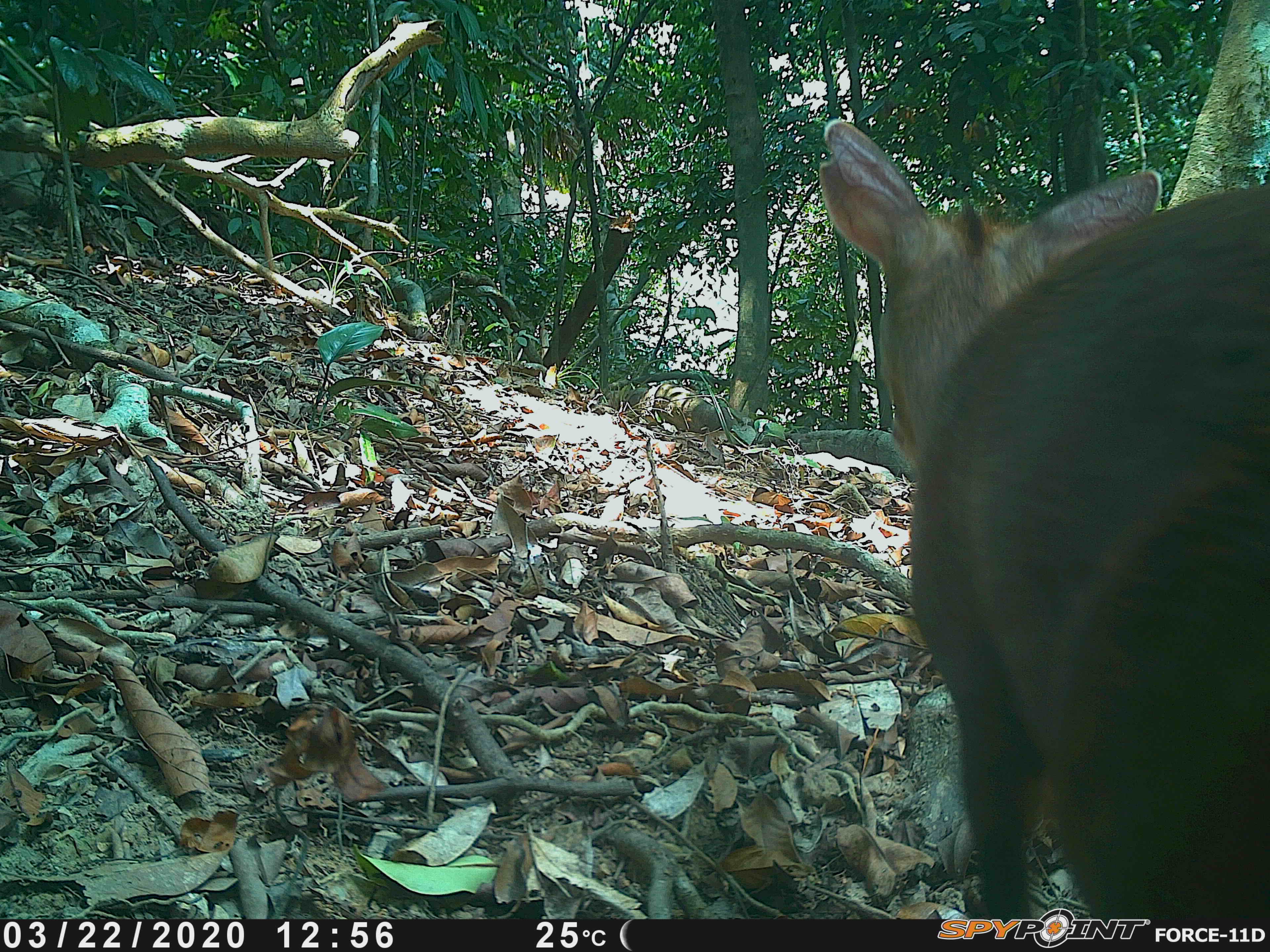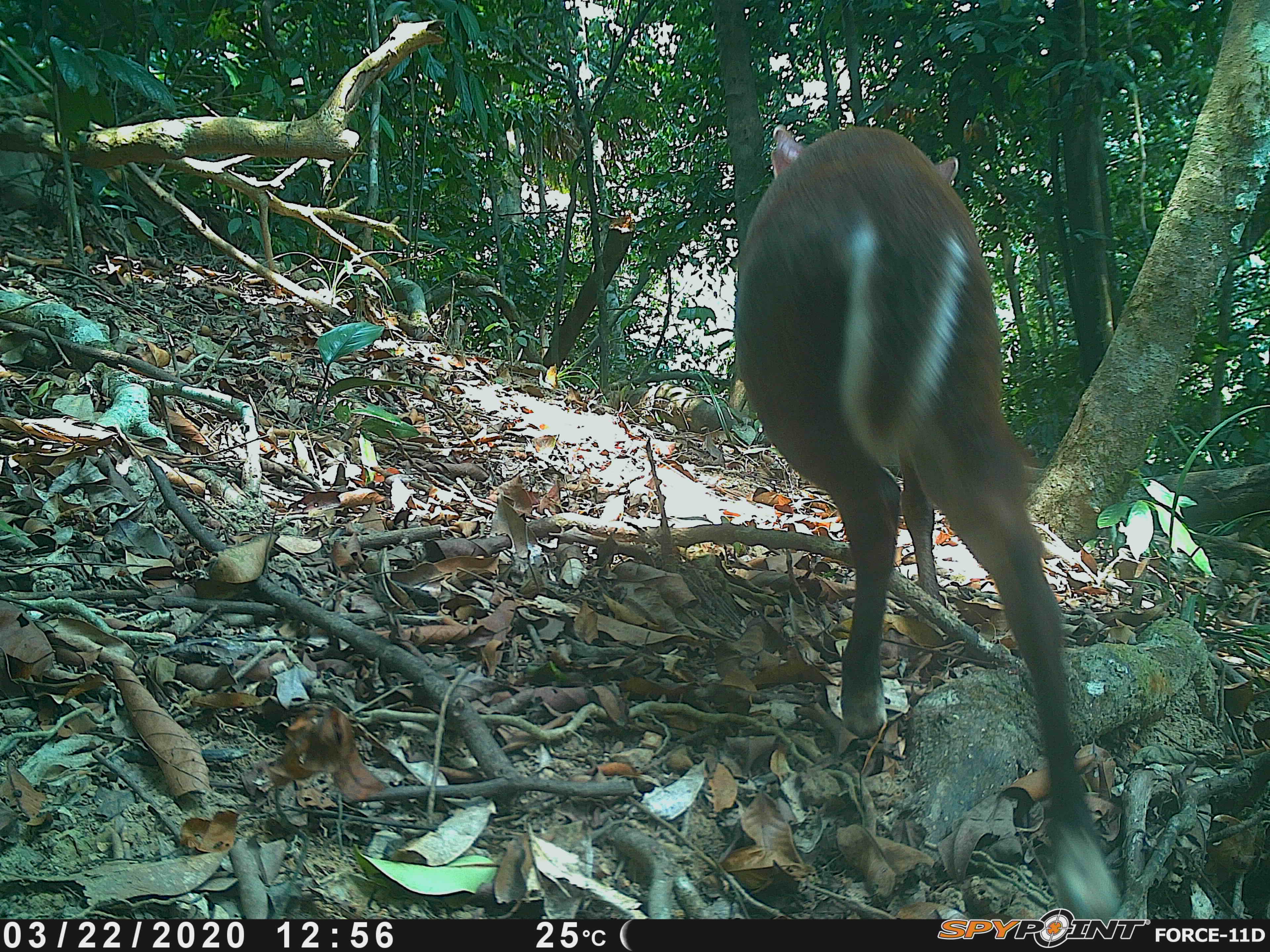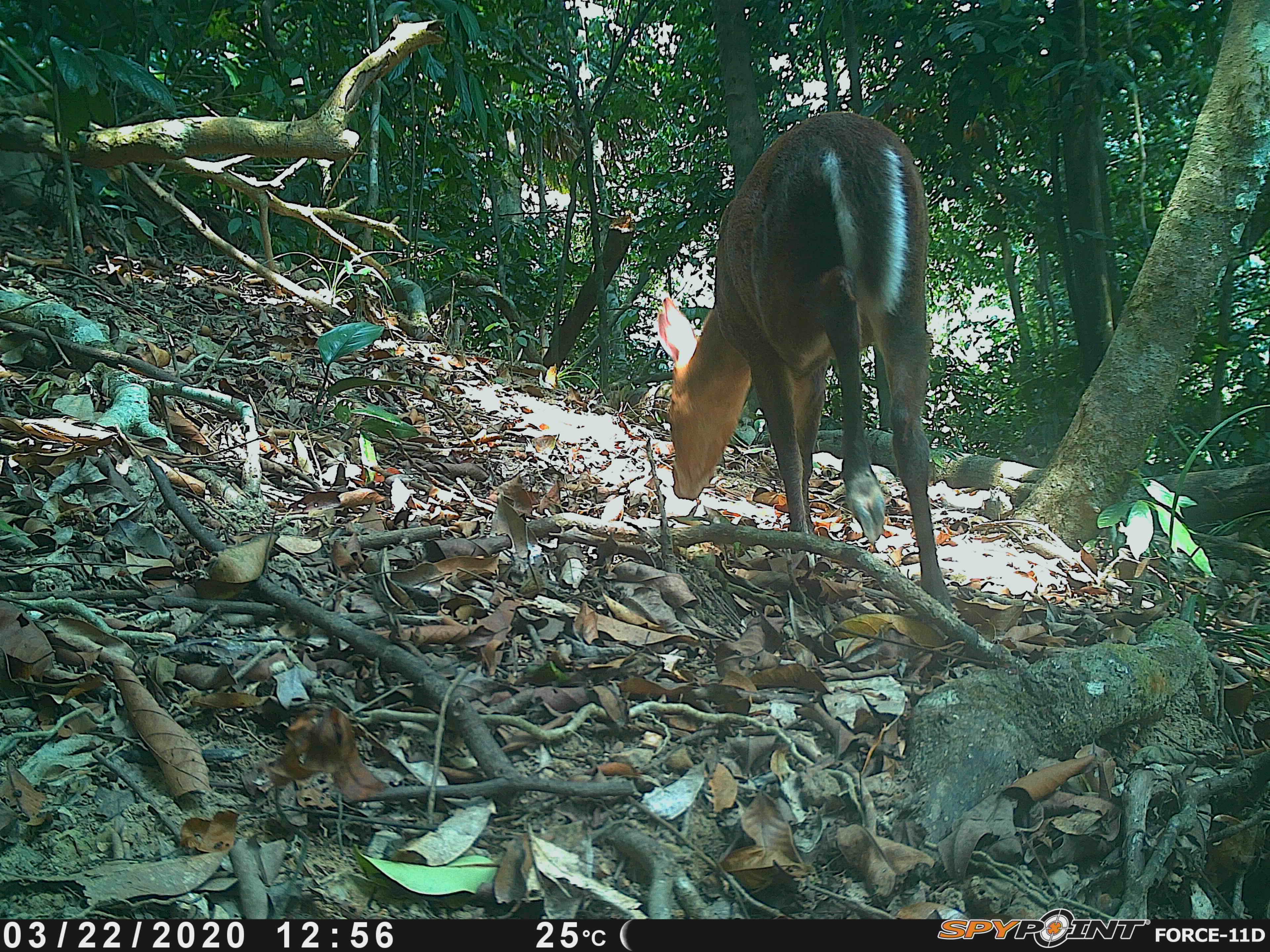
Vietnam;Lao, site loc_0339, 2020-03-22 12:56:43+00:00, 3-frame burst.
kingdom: Animalia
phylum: Chordata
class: Mammalia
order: Artiodactyla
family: Cervidae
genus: Muntiacus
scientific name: Muntiacus rooseveltorum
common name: roosevelt's muntjac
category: roosevelts muntjac group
Roosevelts muntjac group (roosevelt's muntjac) (Muntiacus rooseveltorum). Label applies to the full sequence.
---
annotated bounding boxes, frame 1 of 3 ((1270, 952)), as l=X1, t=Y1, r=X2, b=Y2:
roosevelts muntjac group: l=817, t=121, r=1270, b=919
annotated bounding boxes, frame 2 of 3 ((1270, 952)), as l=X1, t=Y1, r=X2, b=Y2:
roosevelts muntjac group: l=733, t=124, r=1129, b=919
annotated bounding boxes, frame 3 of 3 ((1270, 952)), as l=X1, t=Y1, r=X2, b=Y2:
roosevelts muntjac group: l=654, t=111, r=950, b=614